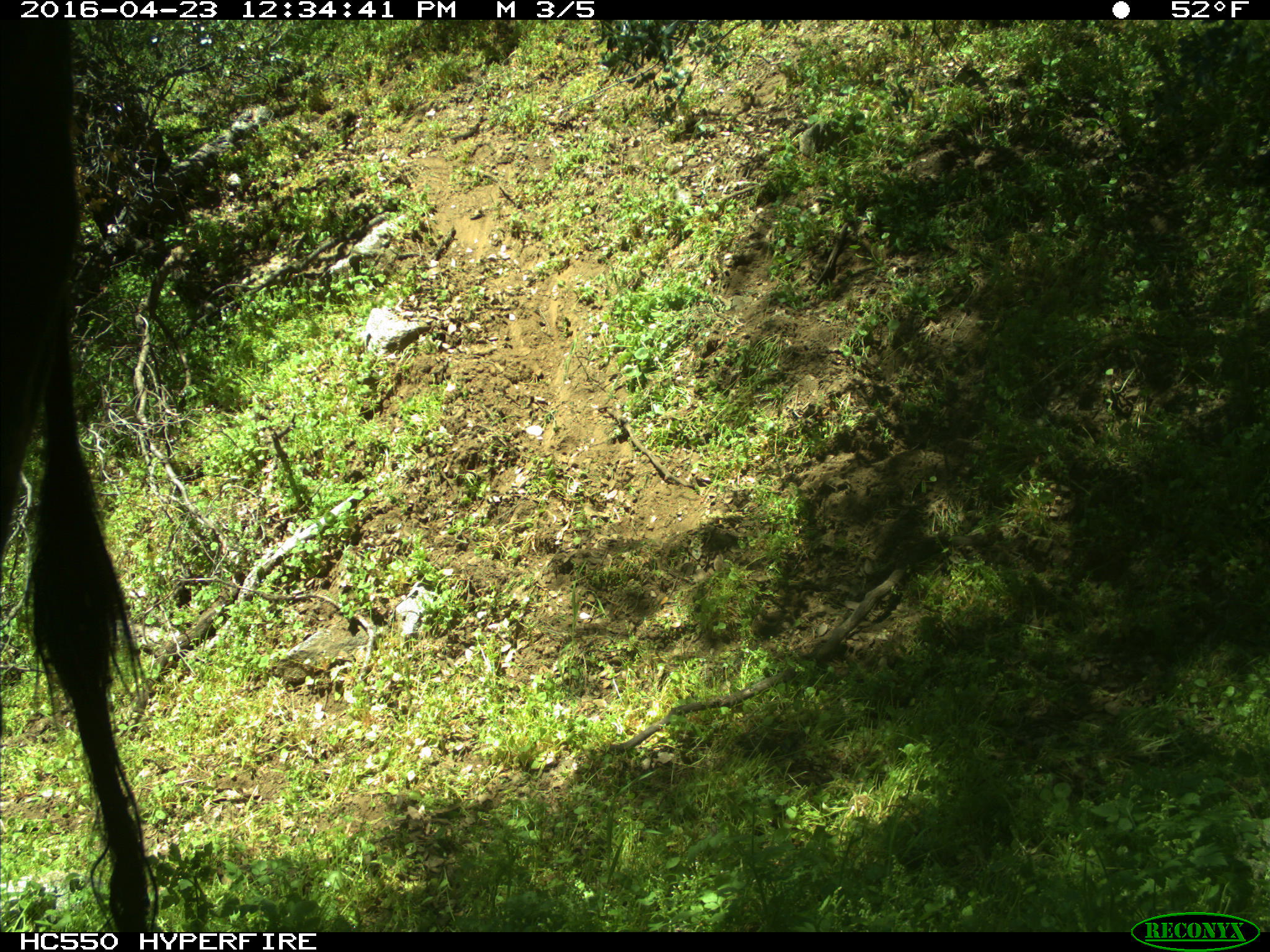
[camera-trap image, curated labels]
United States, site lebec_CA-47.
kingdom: Animalia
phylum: Chordata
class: Mammalia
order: Artiodactyla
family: Bovidae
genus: Bos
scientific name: Bos taurus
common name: domestic cow